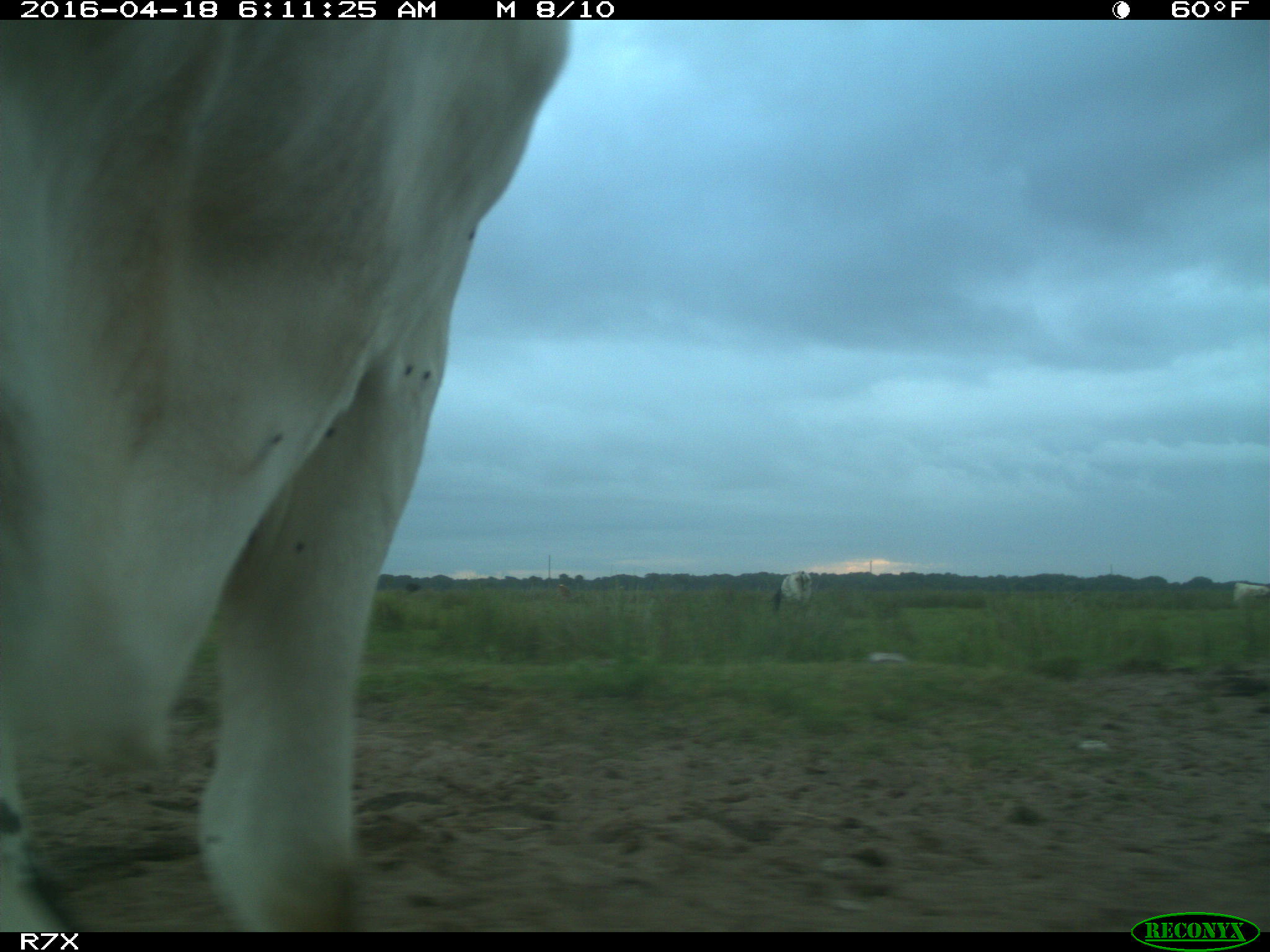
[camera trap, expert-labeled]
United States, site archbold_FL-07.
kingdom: Animalia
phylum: Chordata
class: Mammalia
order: Artiodactyla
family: Bovidae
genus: Bos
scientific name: Bos taurus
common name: domestic cow